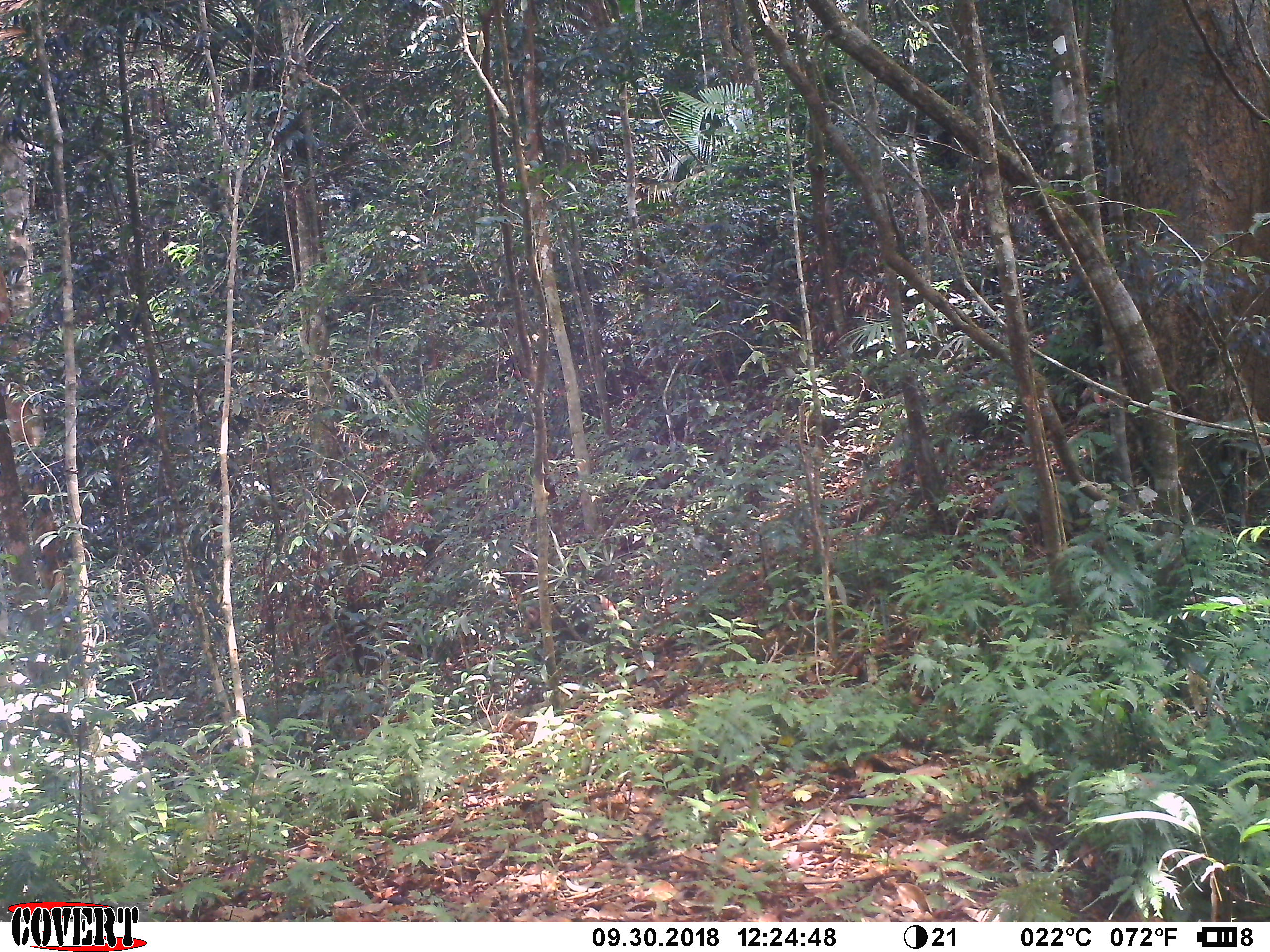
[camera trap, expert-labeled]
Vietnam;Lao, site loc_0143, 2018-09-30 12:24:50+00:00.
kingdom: Animalia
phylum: Chordata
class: Mammalia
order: Primates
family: Cercopithecidae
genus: Macaca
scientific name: Macaca nemestrina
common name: pig-tailed macaque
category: pig tailed macaque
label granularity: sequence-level